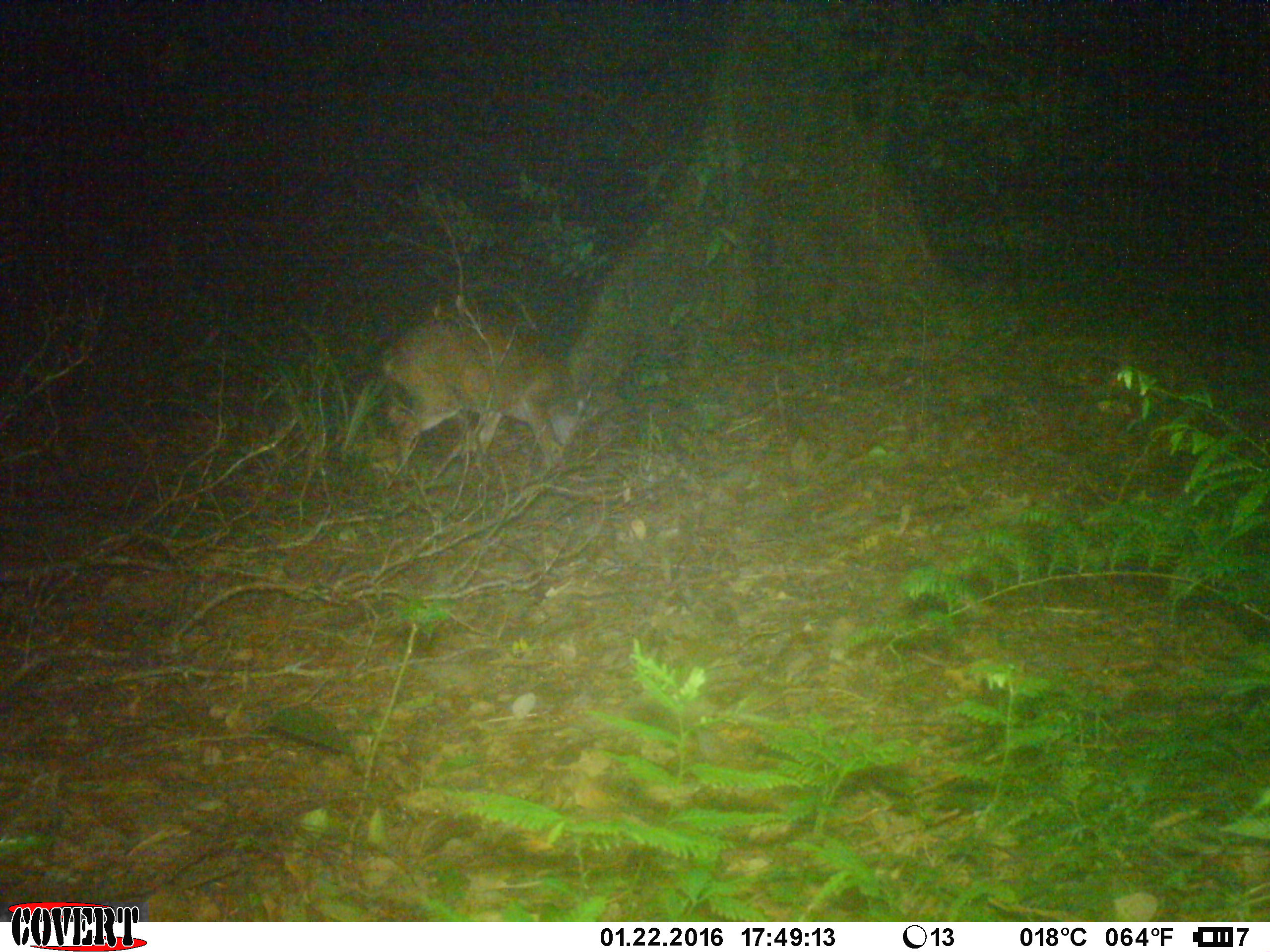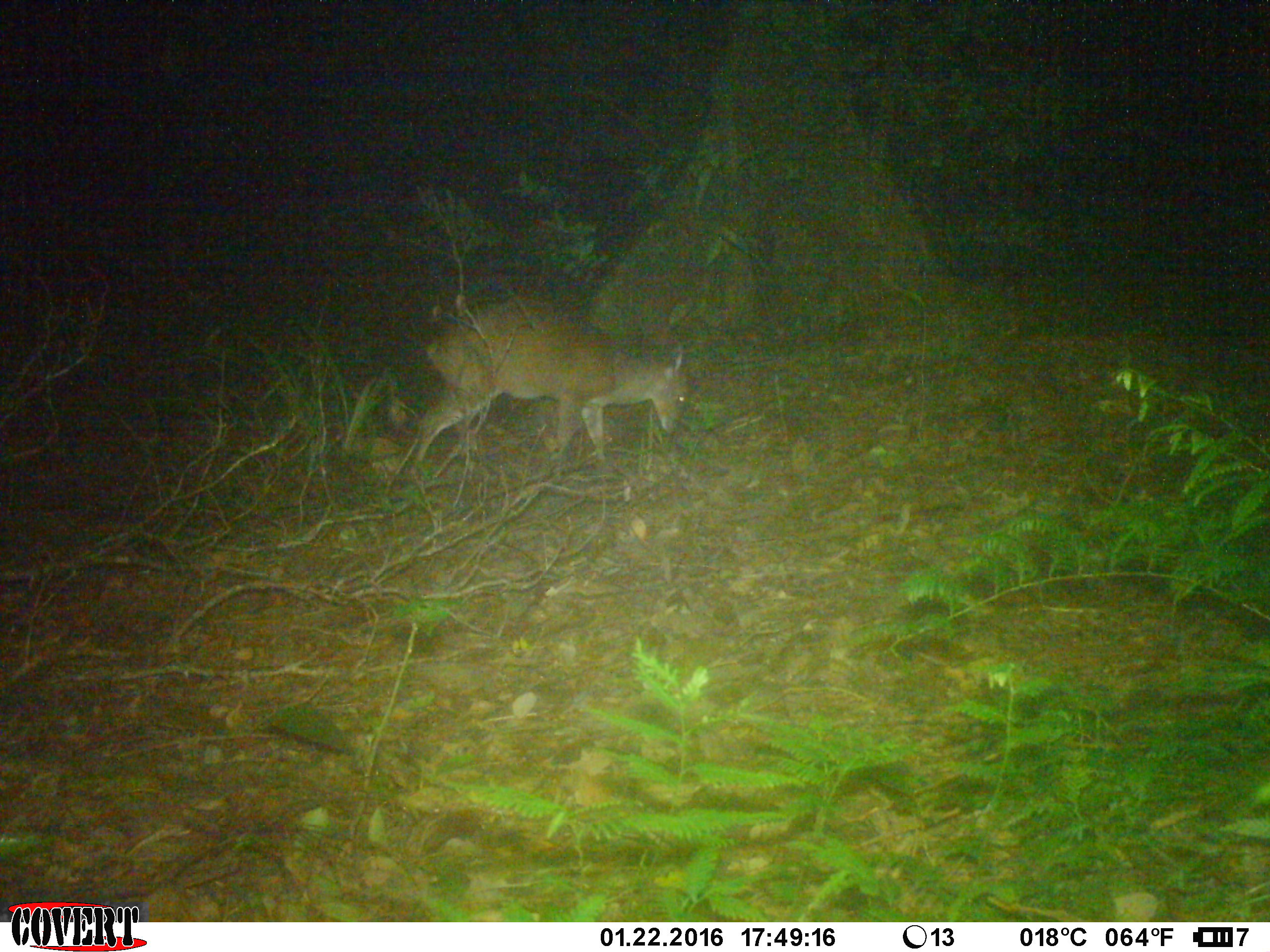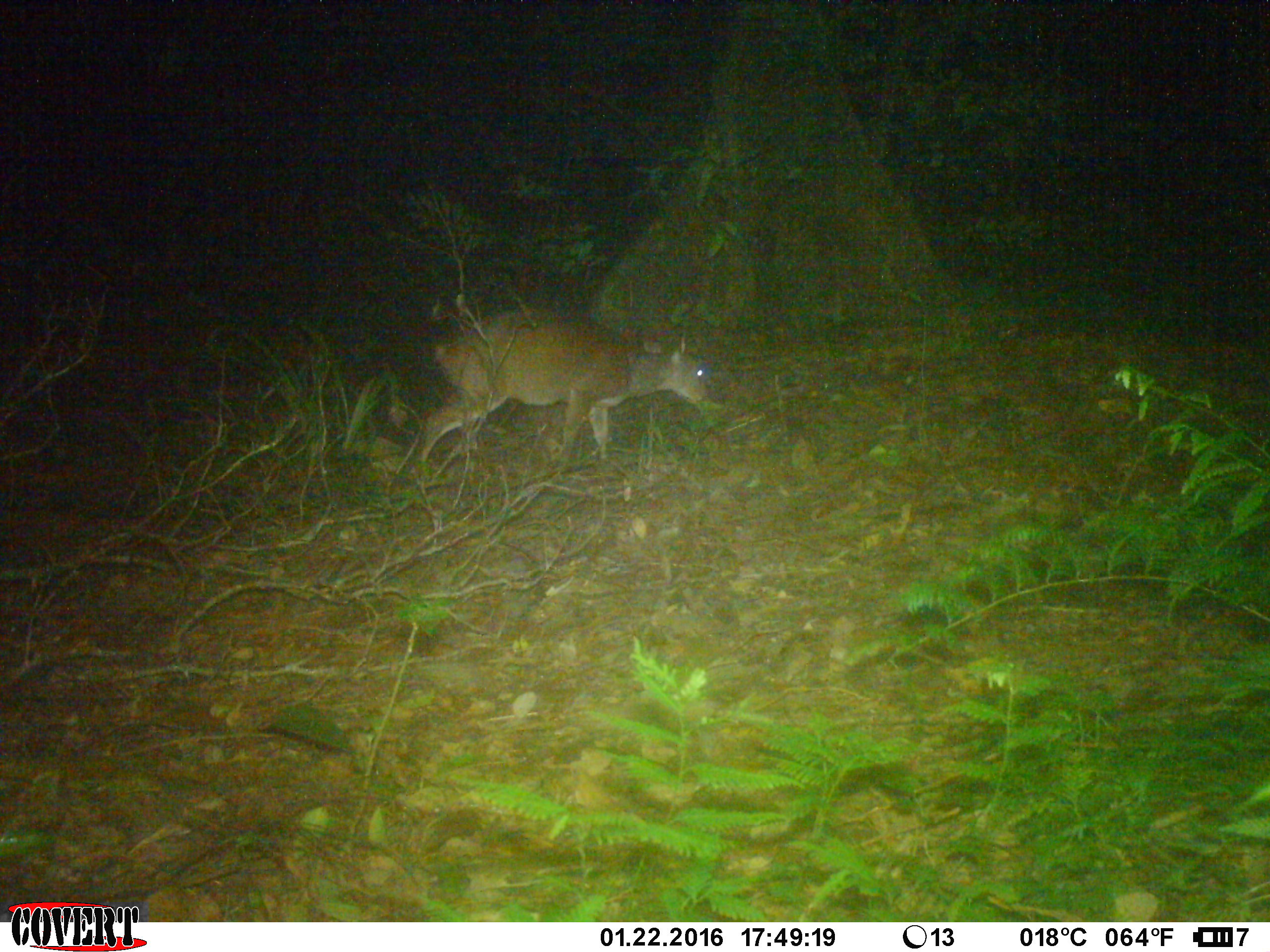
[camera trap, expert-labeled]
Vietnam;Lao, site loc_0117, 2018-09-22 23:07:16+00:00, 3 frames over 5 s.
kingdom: Animalia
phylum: Chordata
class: Mammalia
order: Artiodactyla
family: Cervidae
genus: Muntiacus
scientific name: Muntiacus vuquangensis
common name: large-antlered muntjac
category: large antlered muntjac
Large antlered muntjac (large-antlered muntjac) (Muntiacus vuquangensis). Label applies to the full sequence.